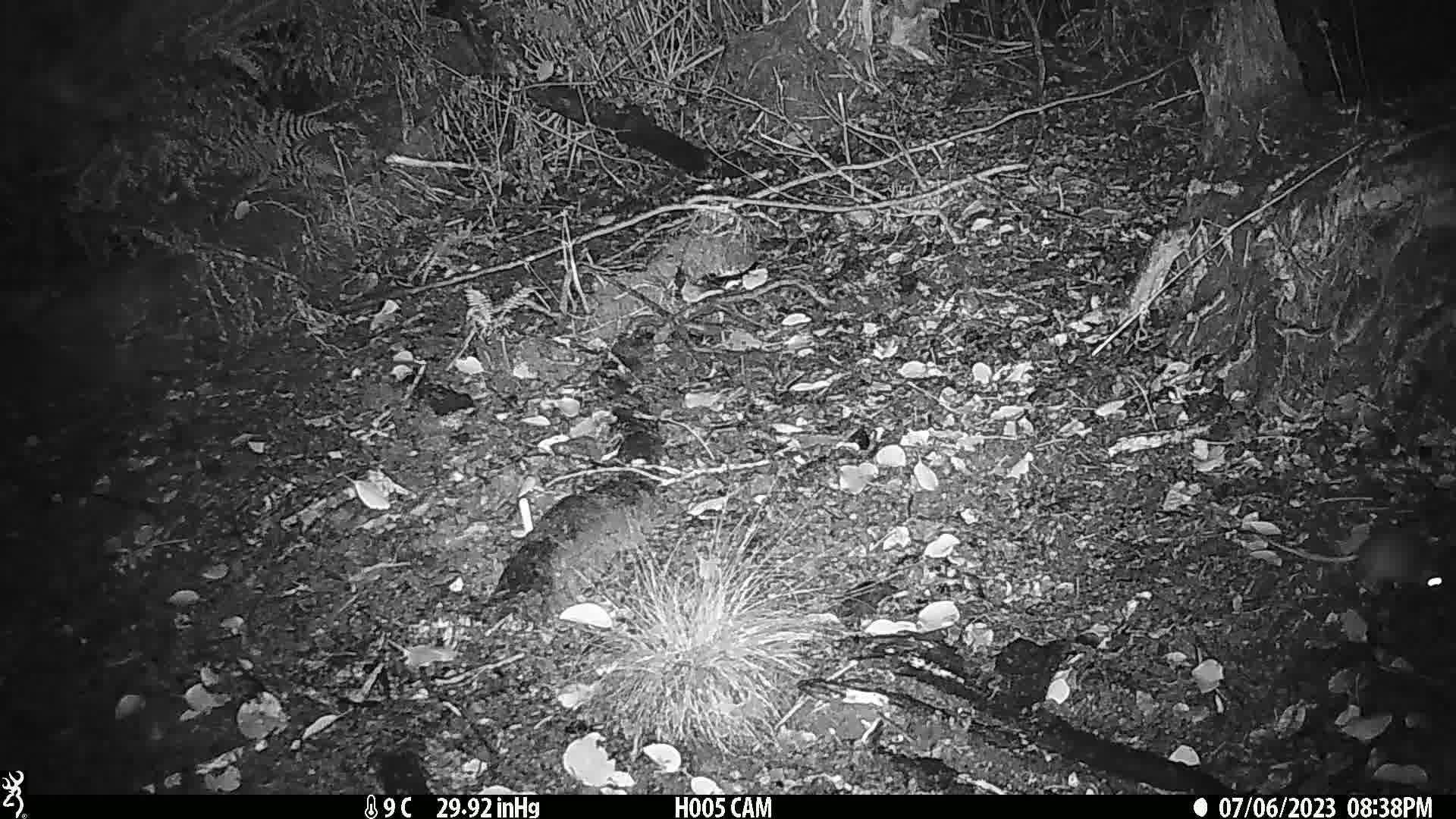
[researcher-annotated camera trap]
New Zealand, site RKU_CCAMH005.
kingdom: Animalia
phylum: Chordata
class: Mammalia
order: Rodentia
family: Muridae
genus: Rattus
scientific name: Rattus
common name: rat